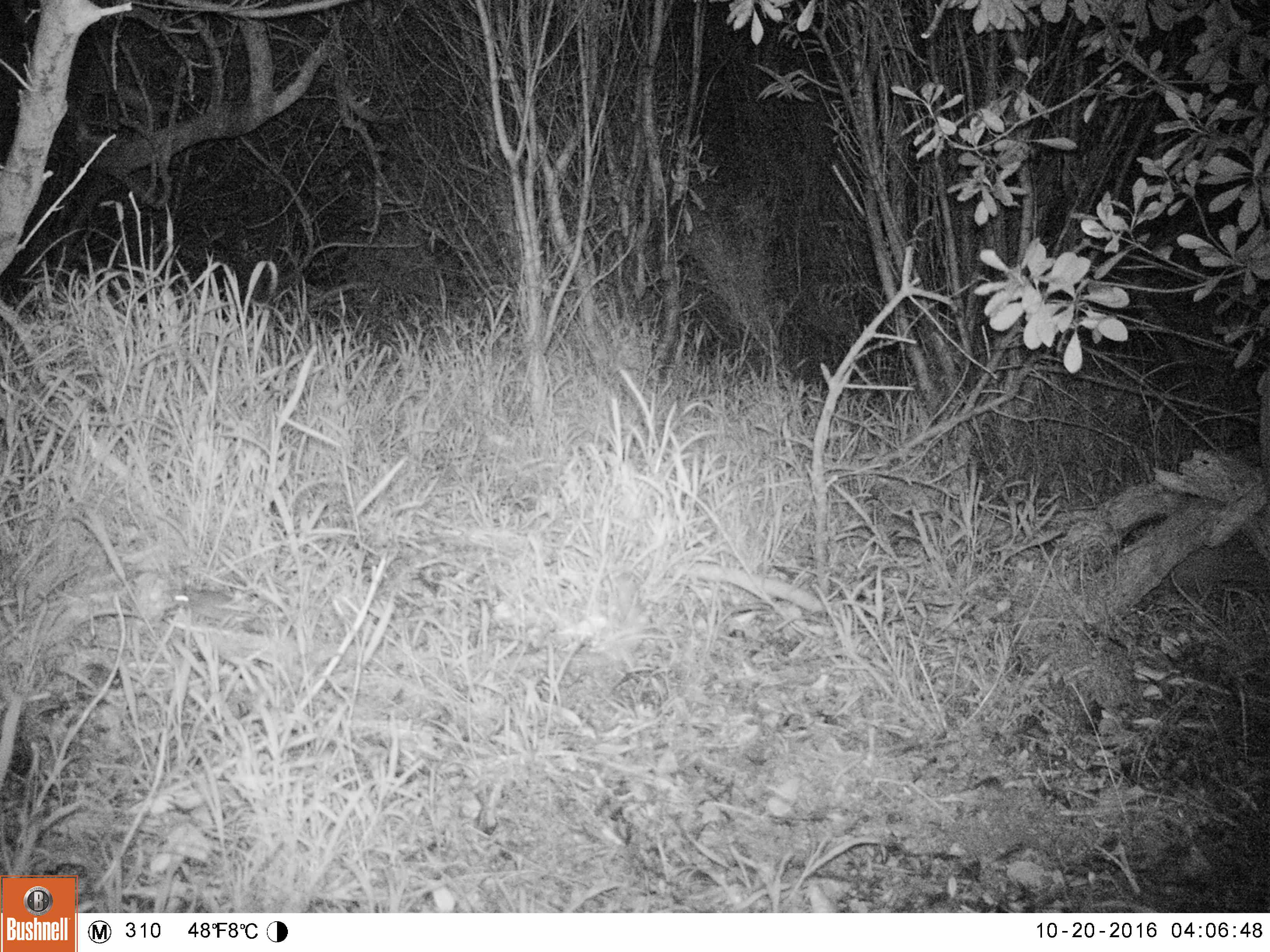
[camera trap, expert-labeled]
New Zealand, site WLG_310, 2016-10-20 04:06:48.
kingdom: Animalia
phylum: Chordata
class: Mammalia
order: Rodentia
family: Muridae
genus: Mus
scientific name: Mus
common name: mouse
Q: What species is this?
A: Mouse (Mus).